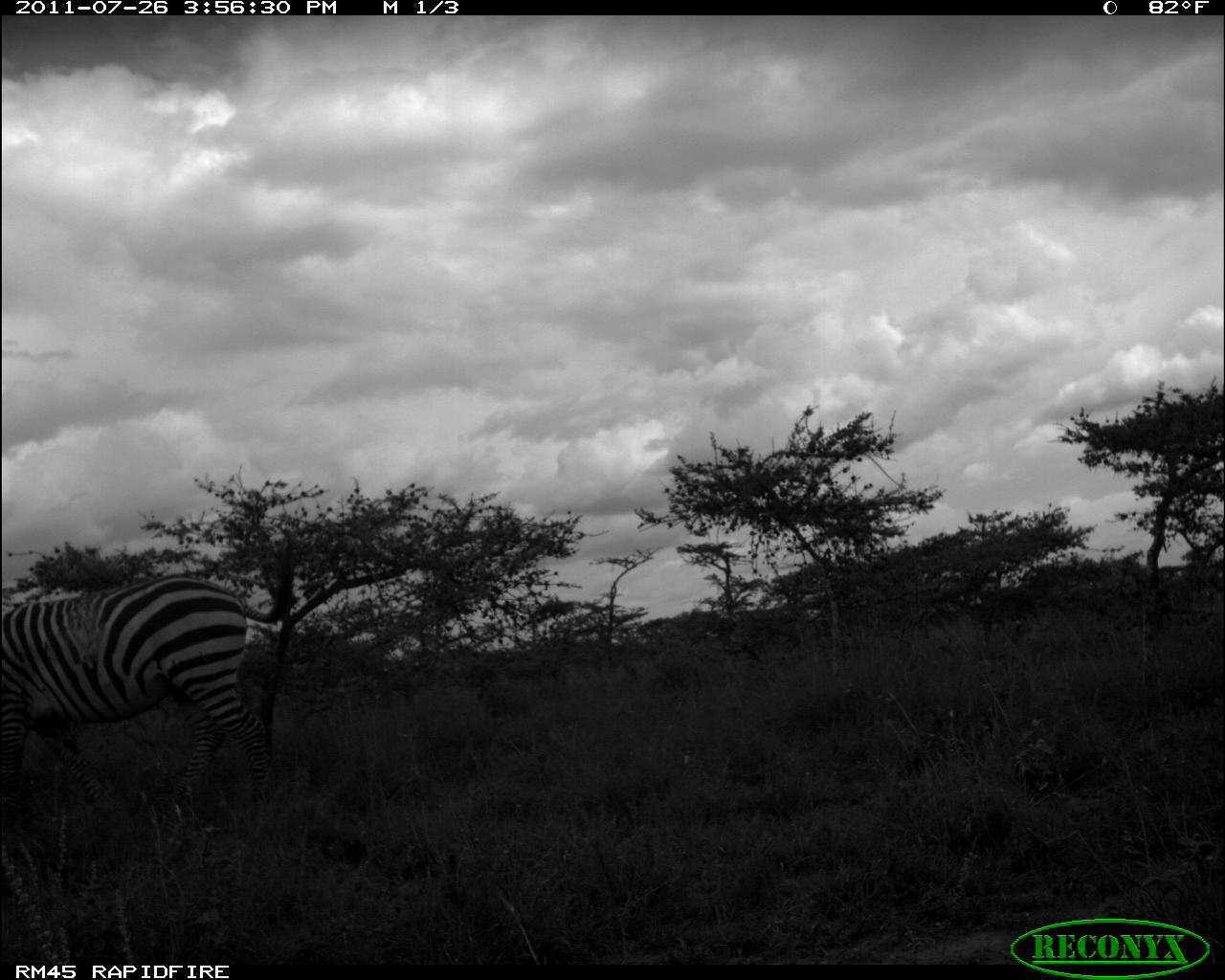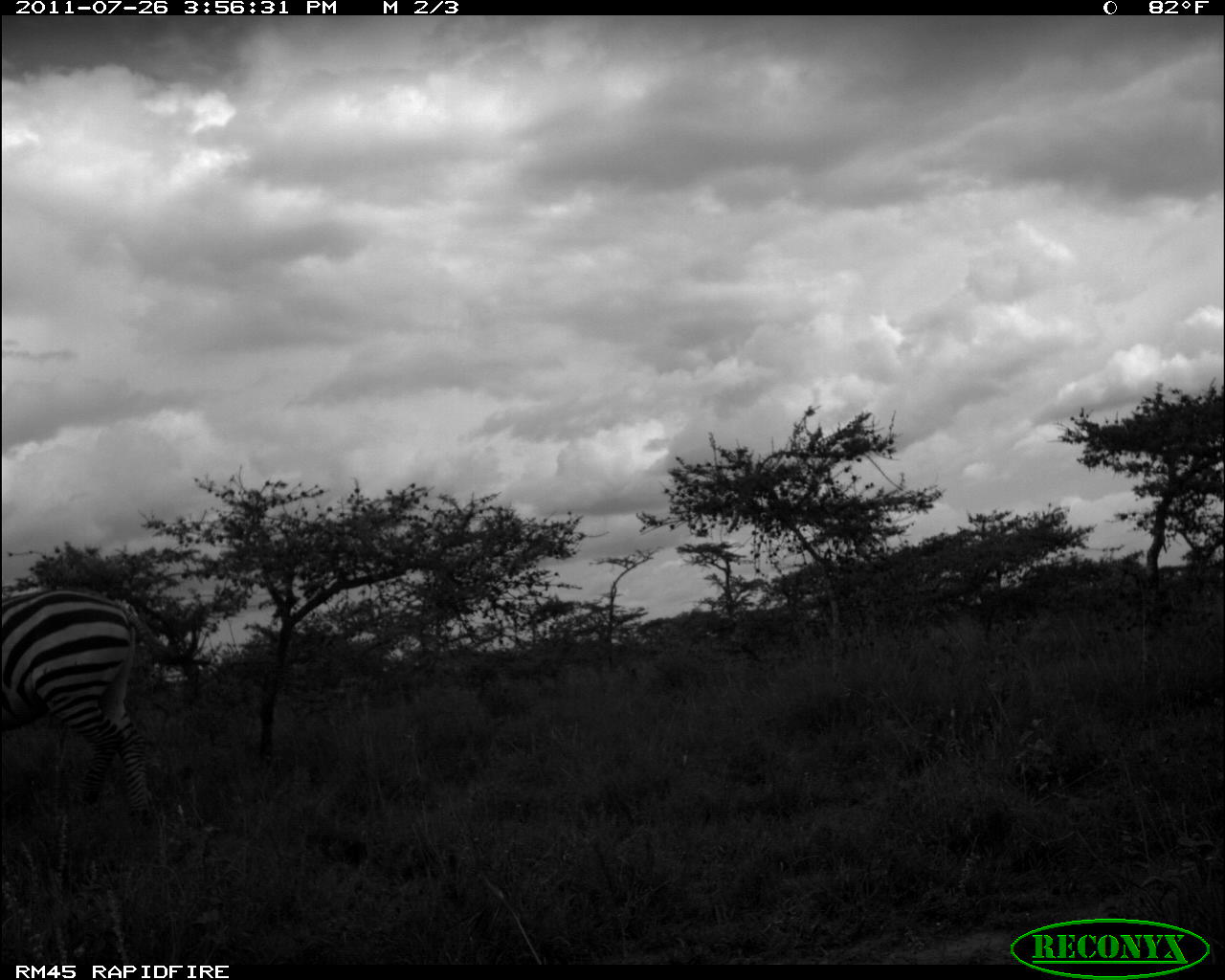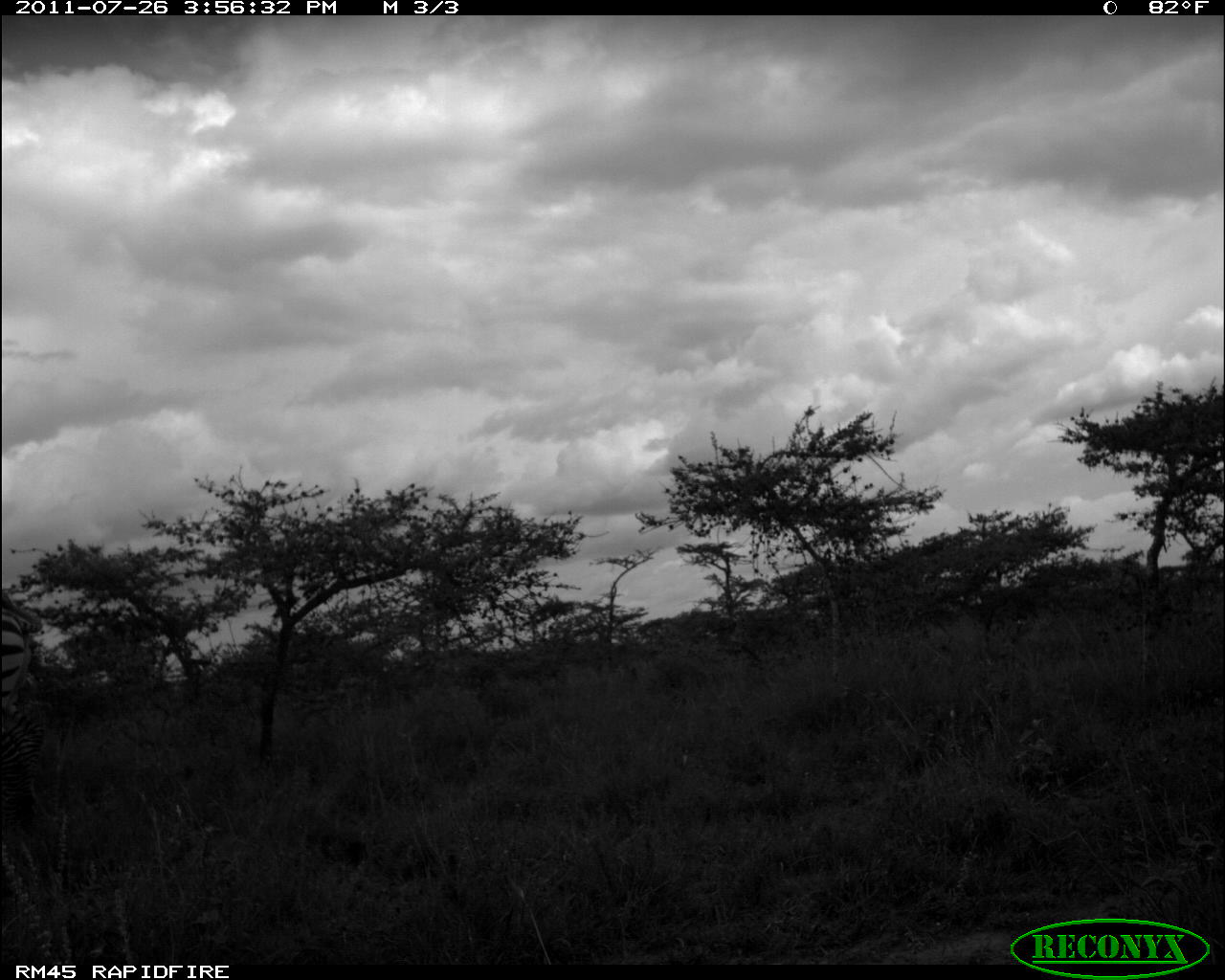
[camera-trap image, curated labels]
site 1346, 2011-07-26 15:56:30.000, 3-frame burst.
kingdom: Animalia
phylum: Chordata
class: Mammalia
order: Perissodactyla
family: Equidae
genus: Equus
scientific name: Equus quagga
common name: plains zebra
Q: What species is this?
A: Equus quagga (plains zebra).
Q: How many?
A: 1.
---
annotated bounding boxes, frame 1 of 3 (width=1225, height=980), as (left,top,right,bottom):
equus quagga: (0,574,276,794)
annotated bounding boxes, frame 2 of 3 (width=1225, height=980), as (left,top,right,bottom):
equus quagga: (0,588,214,824)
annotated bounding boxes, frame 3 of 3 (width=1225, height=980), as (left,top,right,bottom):
equus quagga: (0,593,51,881)